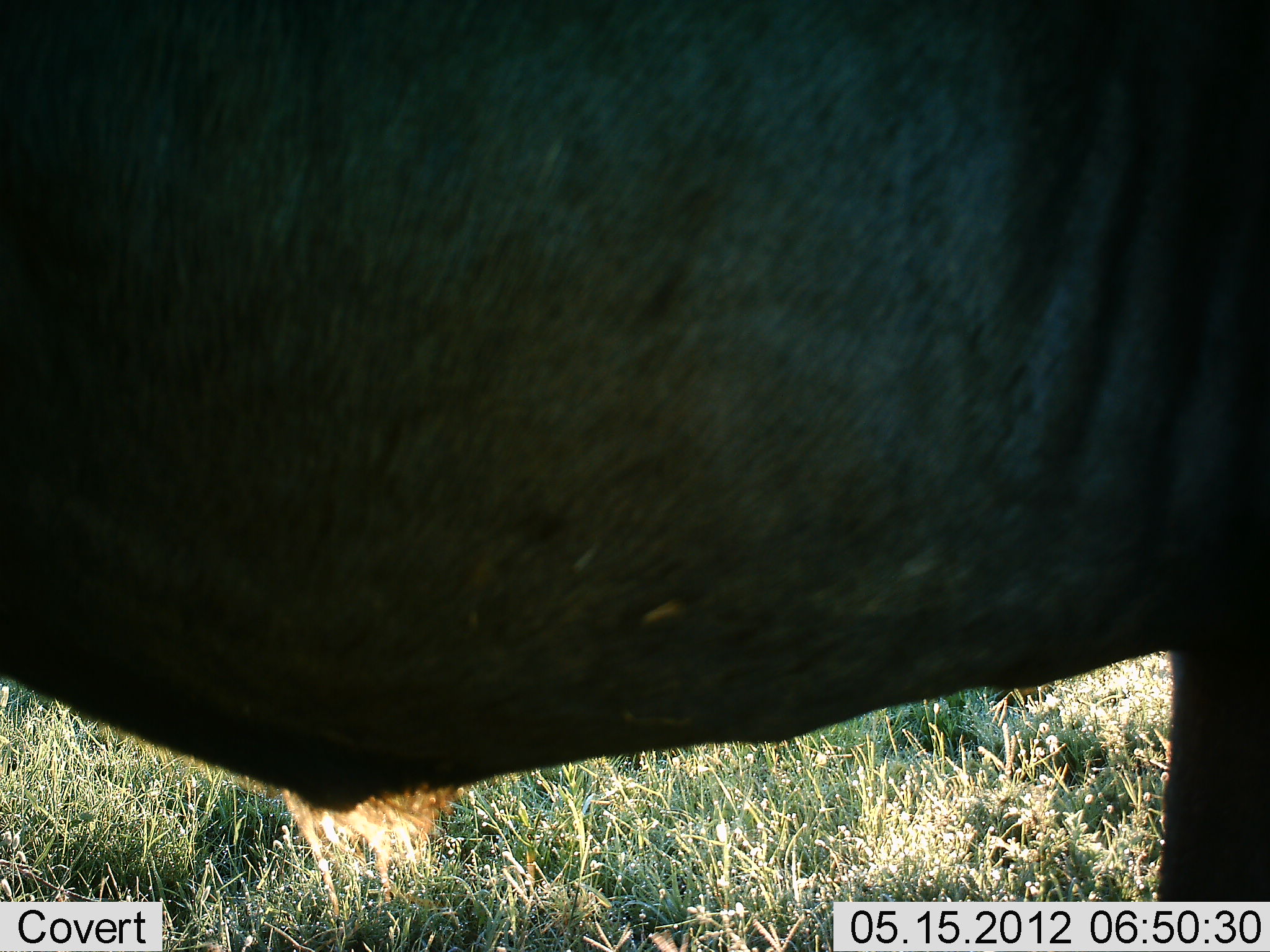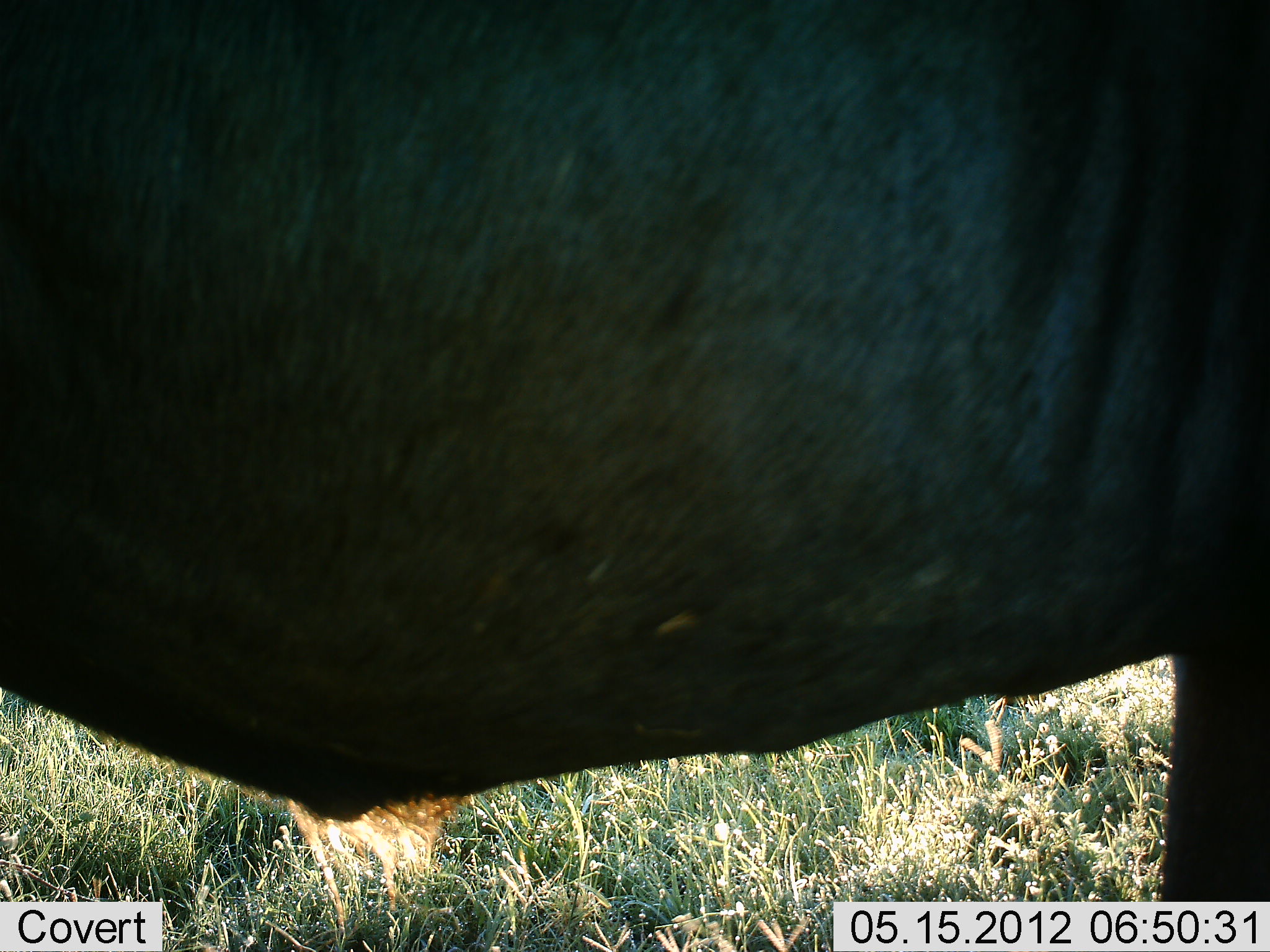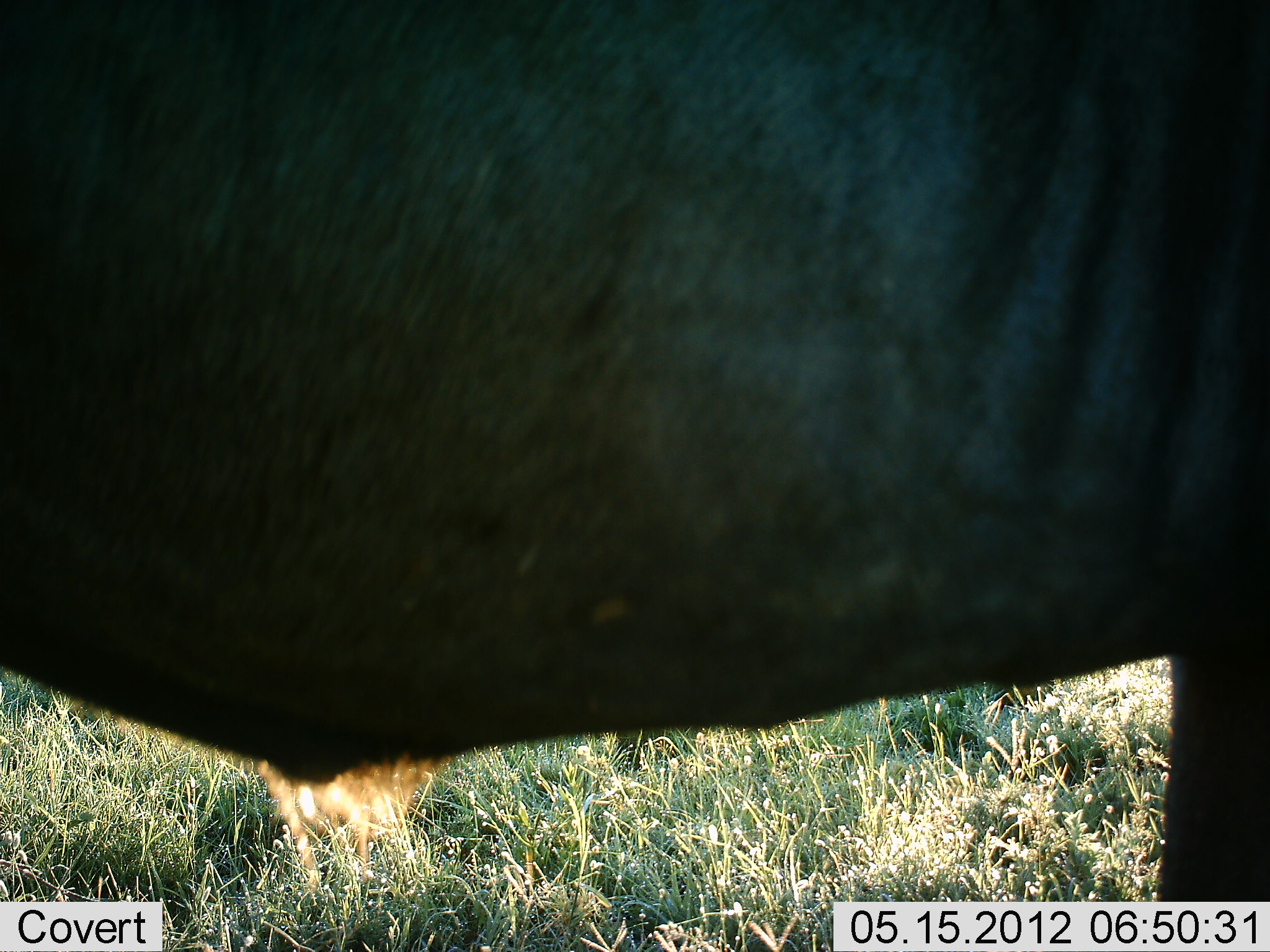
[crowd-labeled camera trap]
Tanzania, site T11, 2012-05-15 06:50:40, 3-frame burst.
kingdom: Animalia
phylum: Chordata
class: Mammalia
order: Artiodactyla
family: Bovidae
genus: Connochaetes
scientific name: Connochaetes taurinus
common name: blue wildebeest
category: wildebeest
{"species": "wildebeest (blue wildebeest) (Connochaetes taurinus)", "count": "1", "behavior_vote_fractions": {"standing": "100%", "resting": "0%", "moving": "0%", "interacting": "0%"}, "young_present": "0%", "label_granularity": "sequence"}